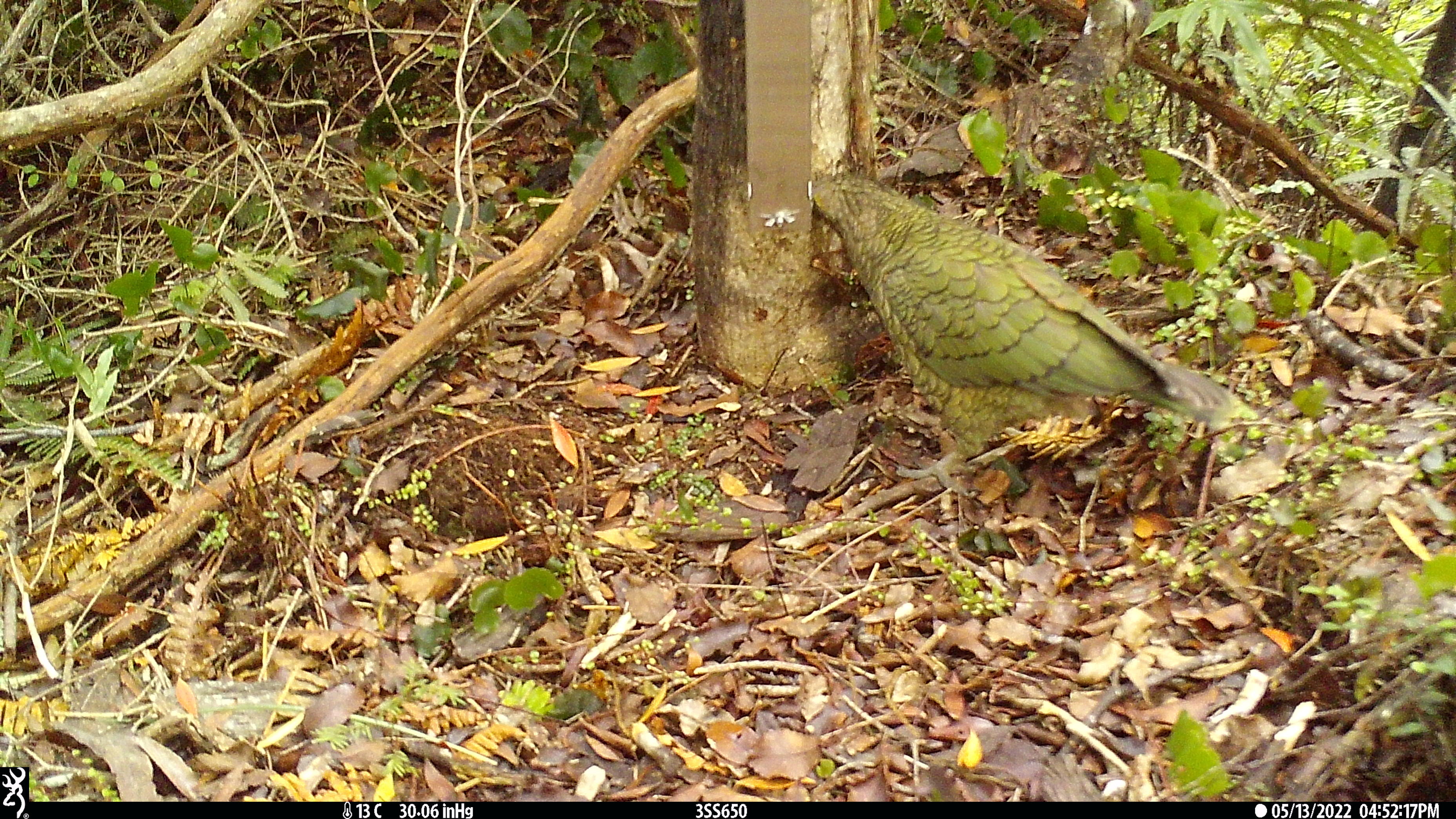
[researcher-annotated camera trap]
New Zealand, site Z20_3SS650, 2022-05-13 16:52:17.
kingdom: Animalia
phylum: Chordata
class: Aves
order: Psittaciformes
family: Strigopidae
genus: Nestor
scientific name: Nestor notabilis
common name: kea